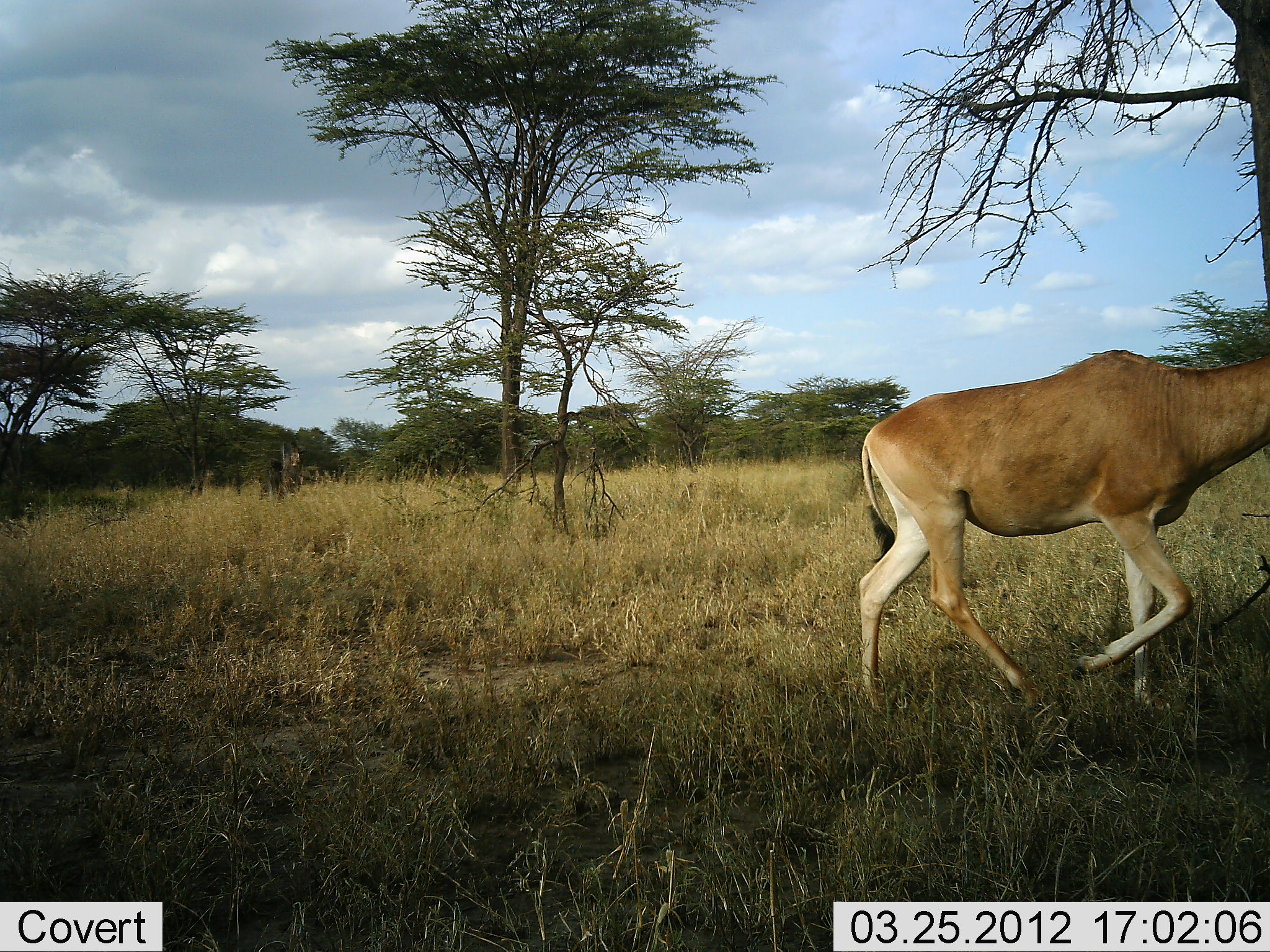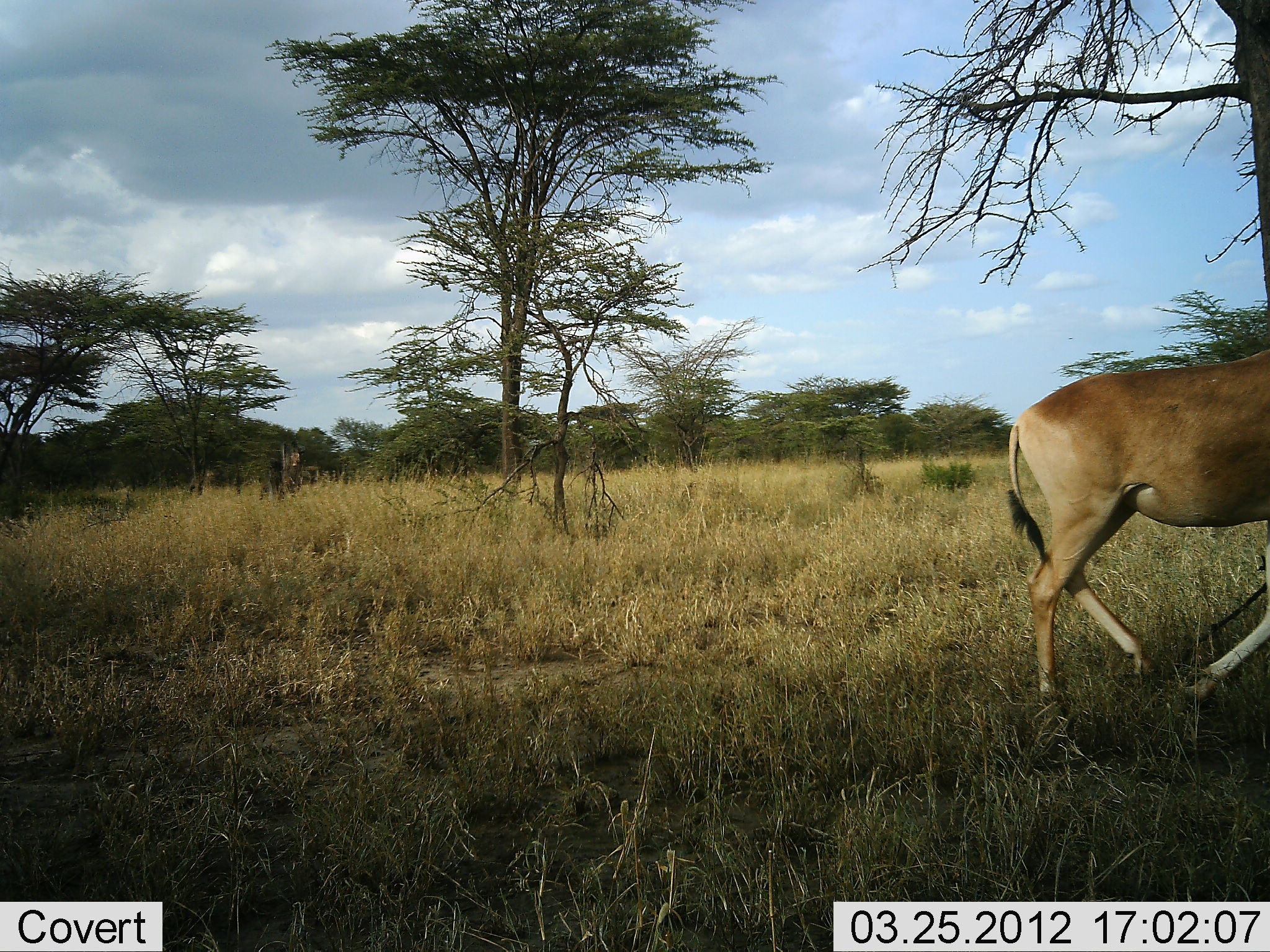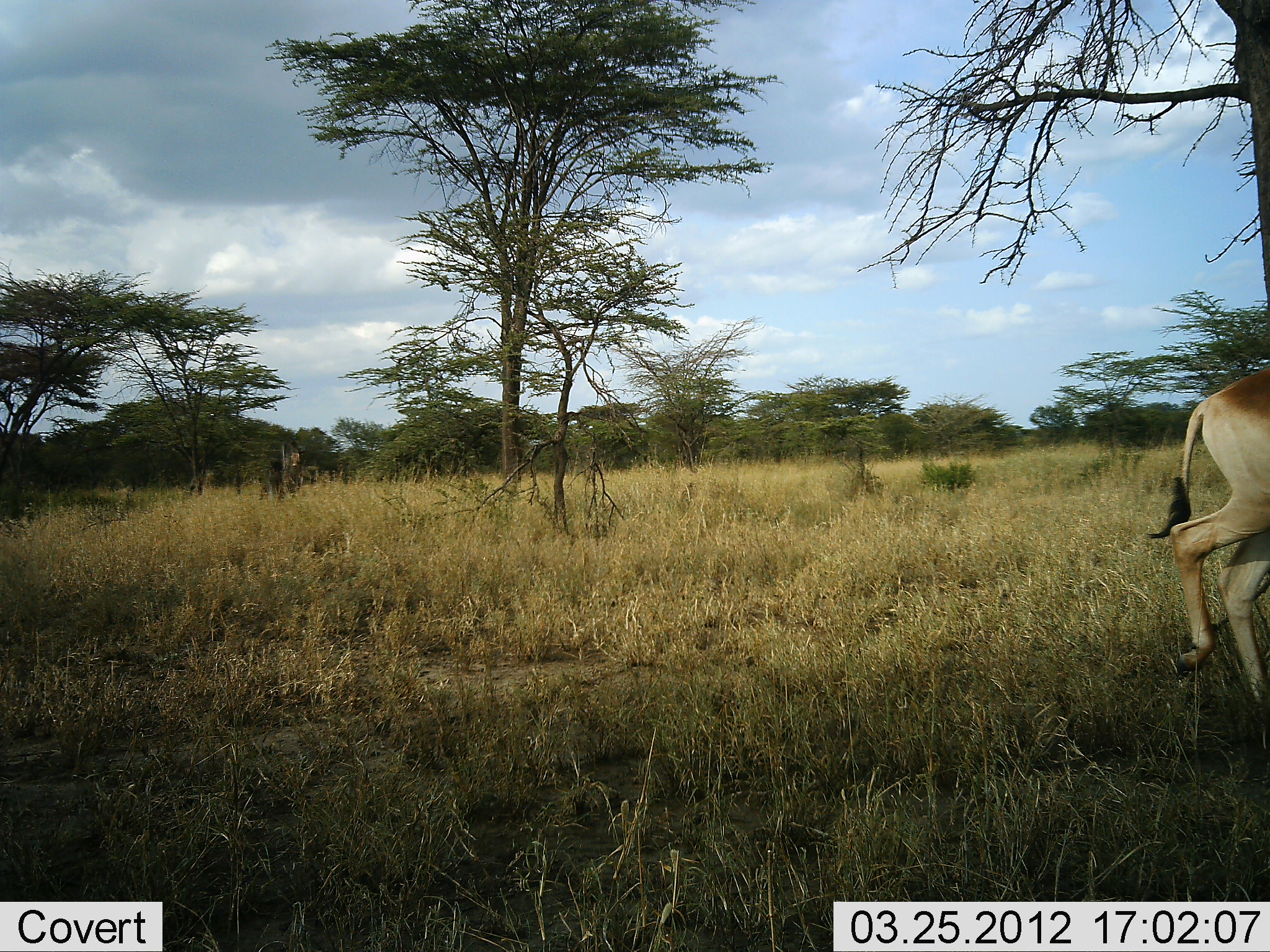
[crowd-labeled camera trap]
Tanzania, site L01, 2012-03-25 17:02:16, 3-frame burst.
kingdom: Animalia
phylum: Chordata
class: Mammalia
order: Artiodactyla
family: Bovidae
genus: Alcelaphus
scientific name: Alcelaphus buselaphus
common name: hartebeest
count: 1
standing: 0%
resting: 0%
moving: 100%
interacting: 0%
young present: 0%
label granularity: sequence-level